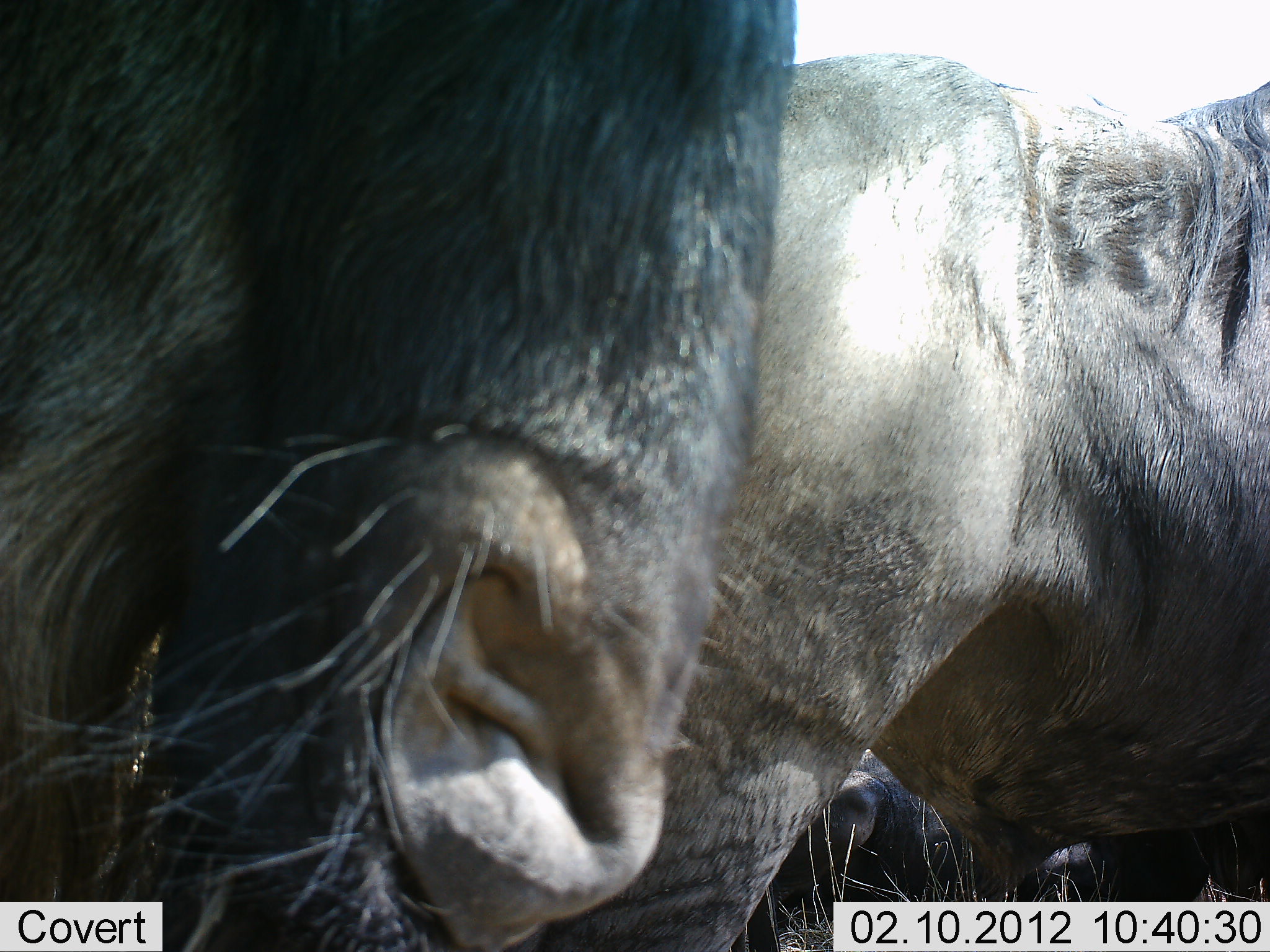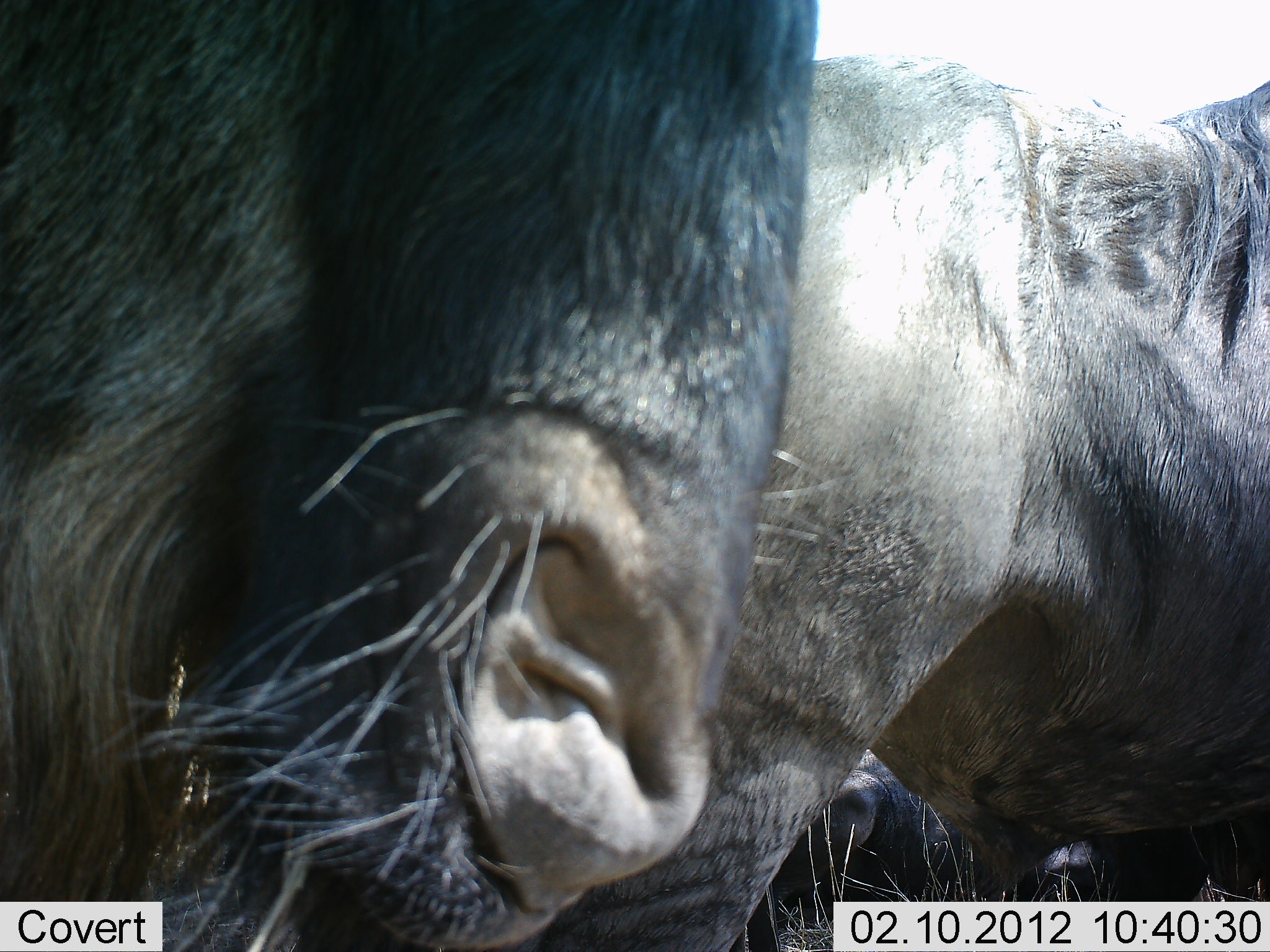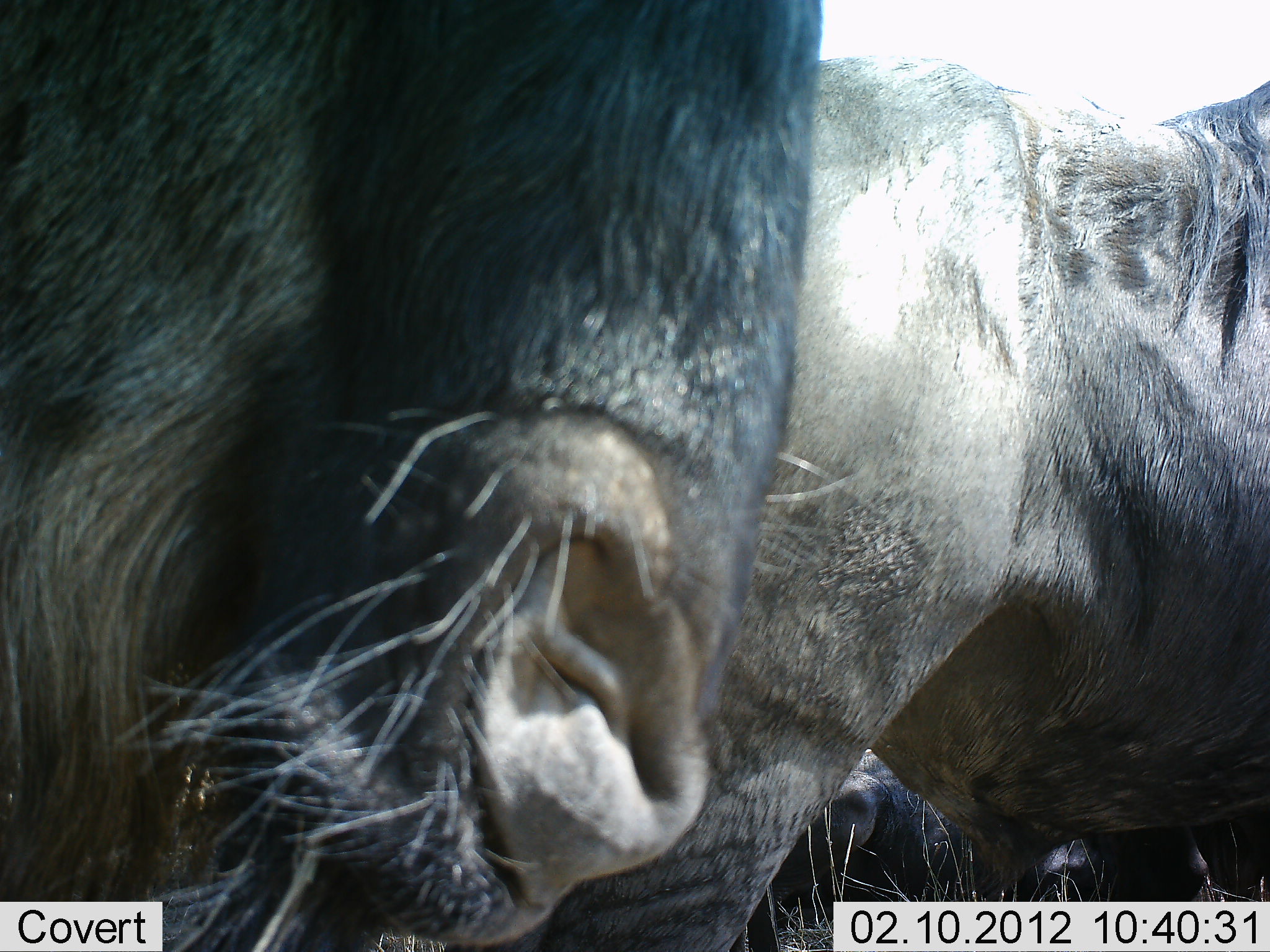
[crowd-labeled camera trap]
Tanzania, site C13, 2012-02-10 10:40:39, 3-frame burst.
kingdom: Animalia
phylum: Chordata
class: Mammalia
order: Artiodactyla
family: Bovidae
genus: Connochaetes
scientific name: Connochaetes taurinus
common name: blue wildebeest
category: wildebeest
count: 2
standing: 91%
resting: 41%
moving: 0%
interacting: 5%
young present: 0%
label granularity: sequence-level